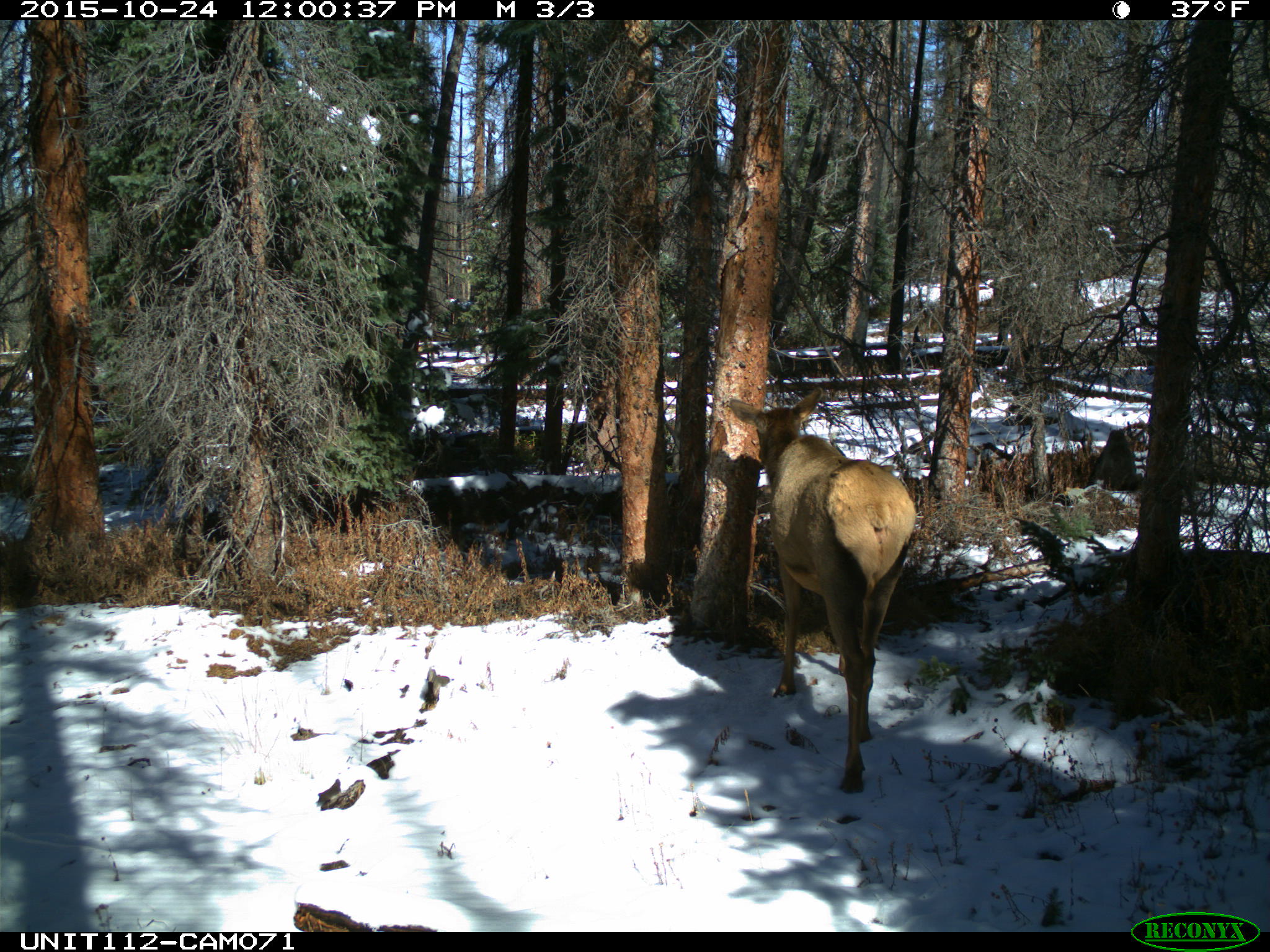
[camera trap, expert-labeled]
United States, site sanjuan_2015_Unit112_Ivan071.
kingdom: Animalia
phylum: Chordata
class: Mammalia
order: Artiodactyla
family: Cervidae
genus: Cervus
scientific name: Cervus elaphus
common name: red deer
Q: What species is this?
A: Cervus elaphus (red deer).